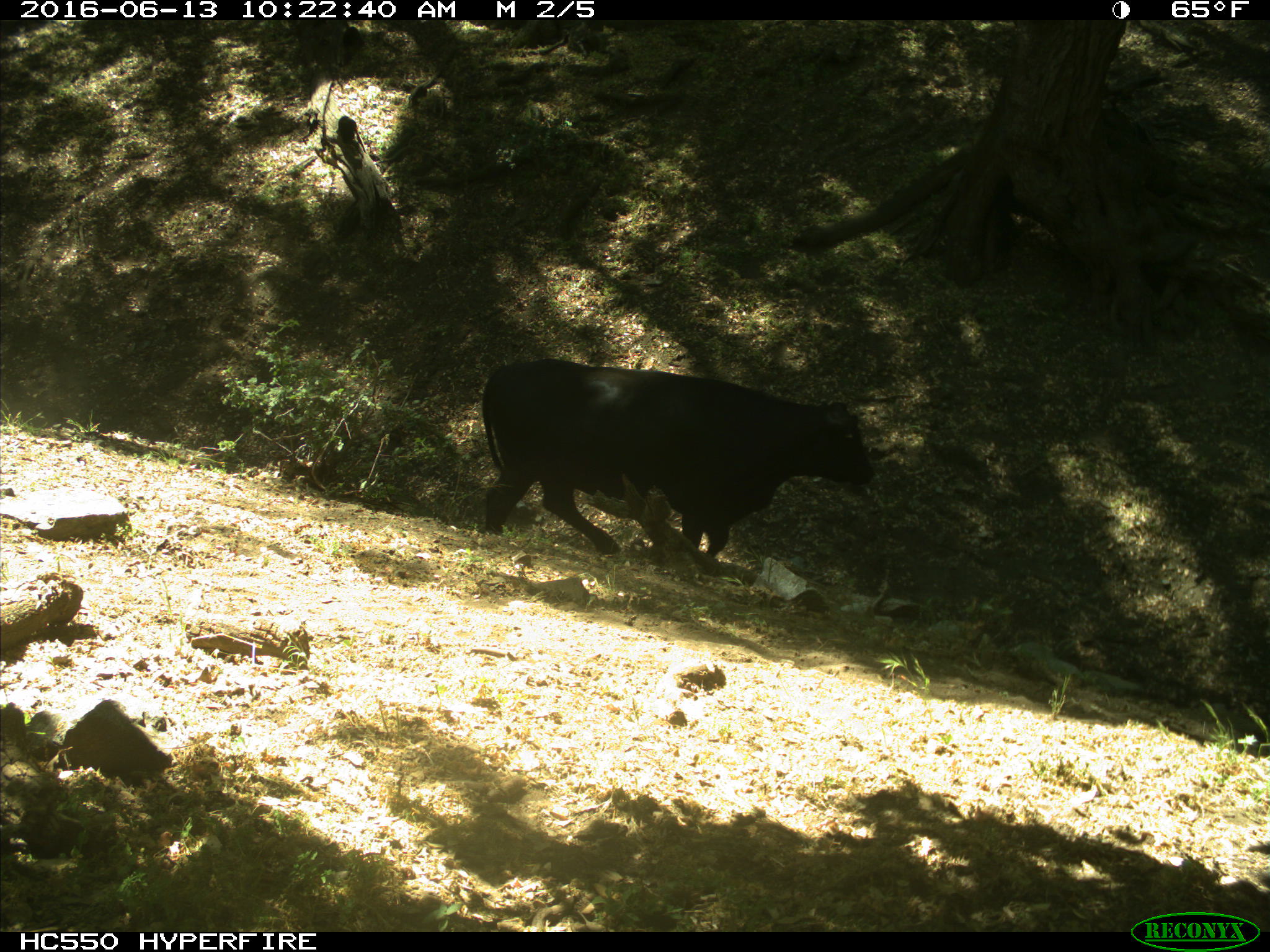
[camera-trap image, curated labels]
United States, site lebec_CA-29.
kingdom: Animalia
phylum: Chordata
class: Mammalia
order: Artiodactyla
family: Bovidae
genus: Bos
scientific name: Bos taurus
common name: domestic cow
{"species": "Bos taurus (domestic cow)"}